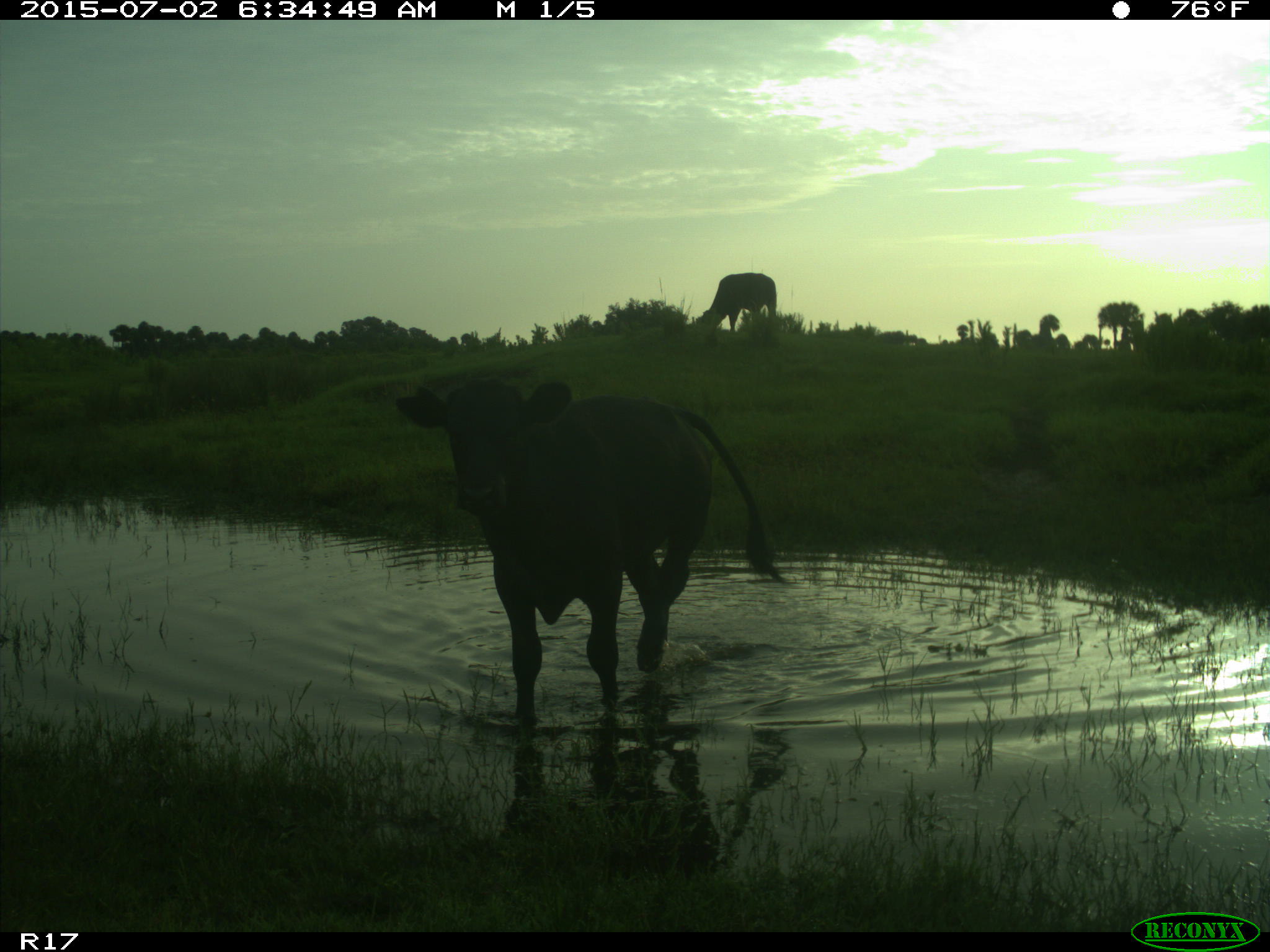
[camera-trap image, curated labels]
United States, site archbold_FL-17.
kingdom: Animalia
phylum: Chordata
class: Mammalia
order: Artiodactyla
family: Bovidae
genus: Bos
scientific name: Bos taurus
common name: domestic cow